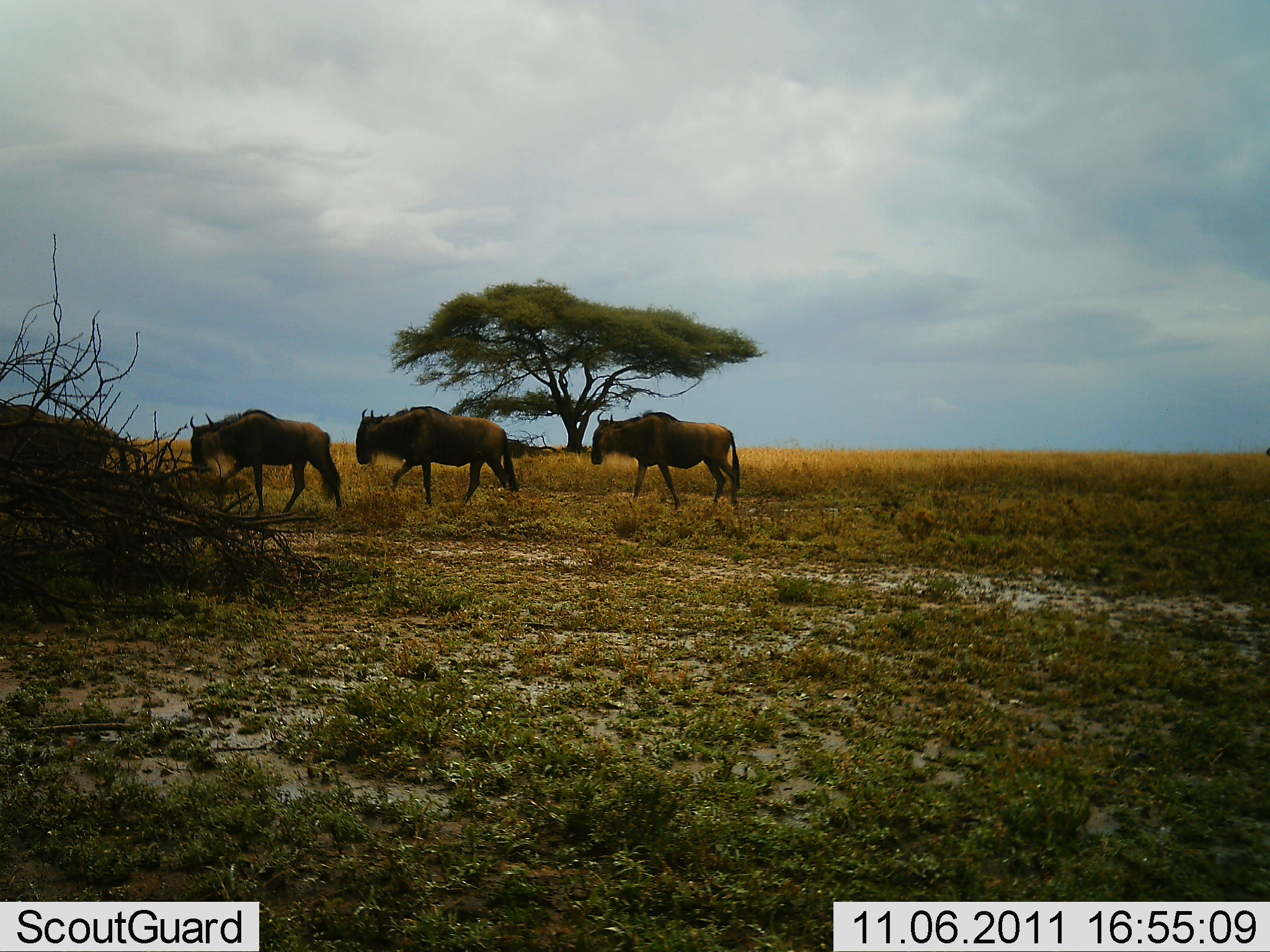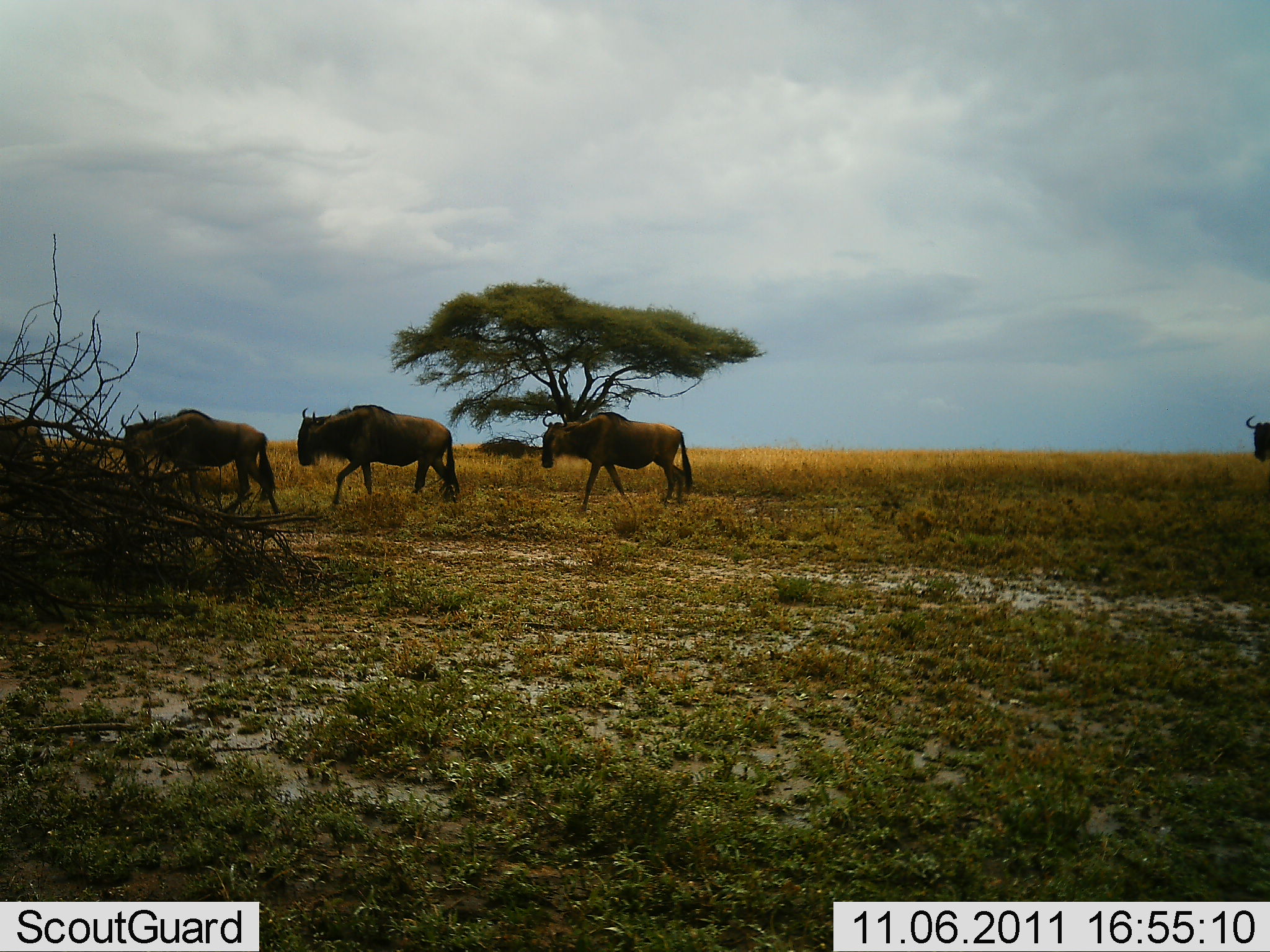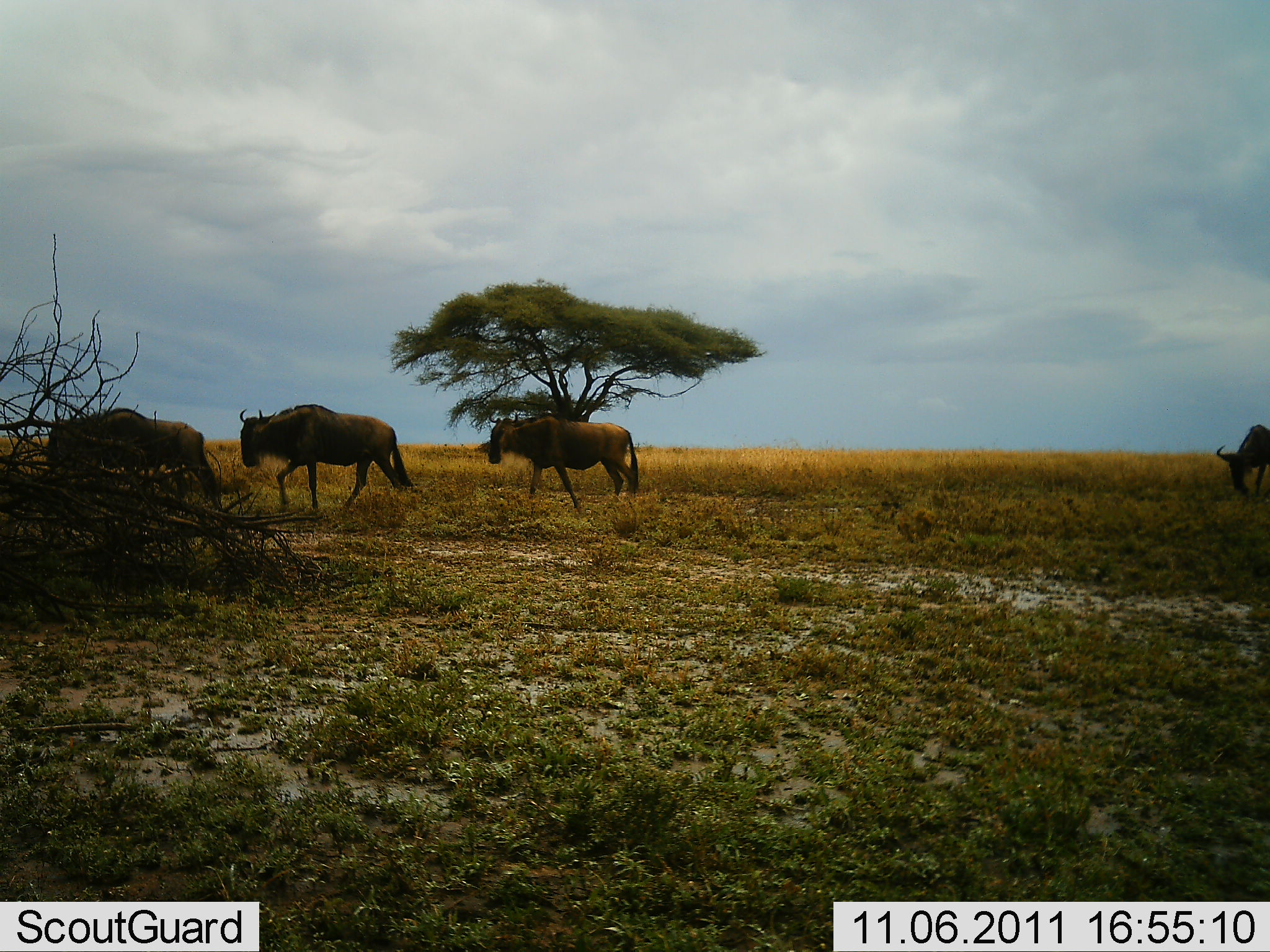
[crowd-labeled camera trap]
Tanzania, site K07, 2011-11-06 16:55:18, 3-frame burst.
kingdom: Animalia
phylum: Chordata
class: Mammalia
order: Artiodactyla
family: Bovidae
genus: Connochaetes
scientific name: Connochaetes taurinus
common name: blue wildebeest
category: wildebeest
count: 5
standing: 7%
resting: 0%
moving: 100%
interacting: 0%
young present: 0%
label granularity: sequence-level